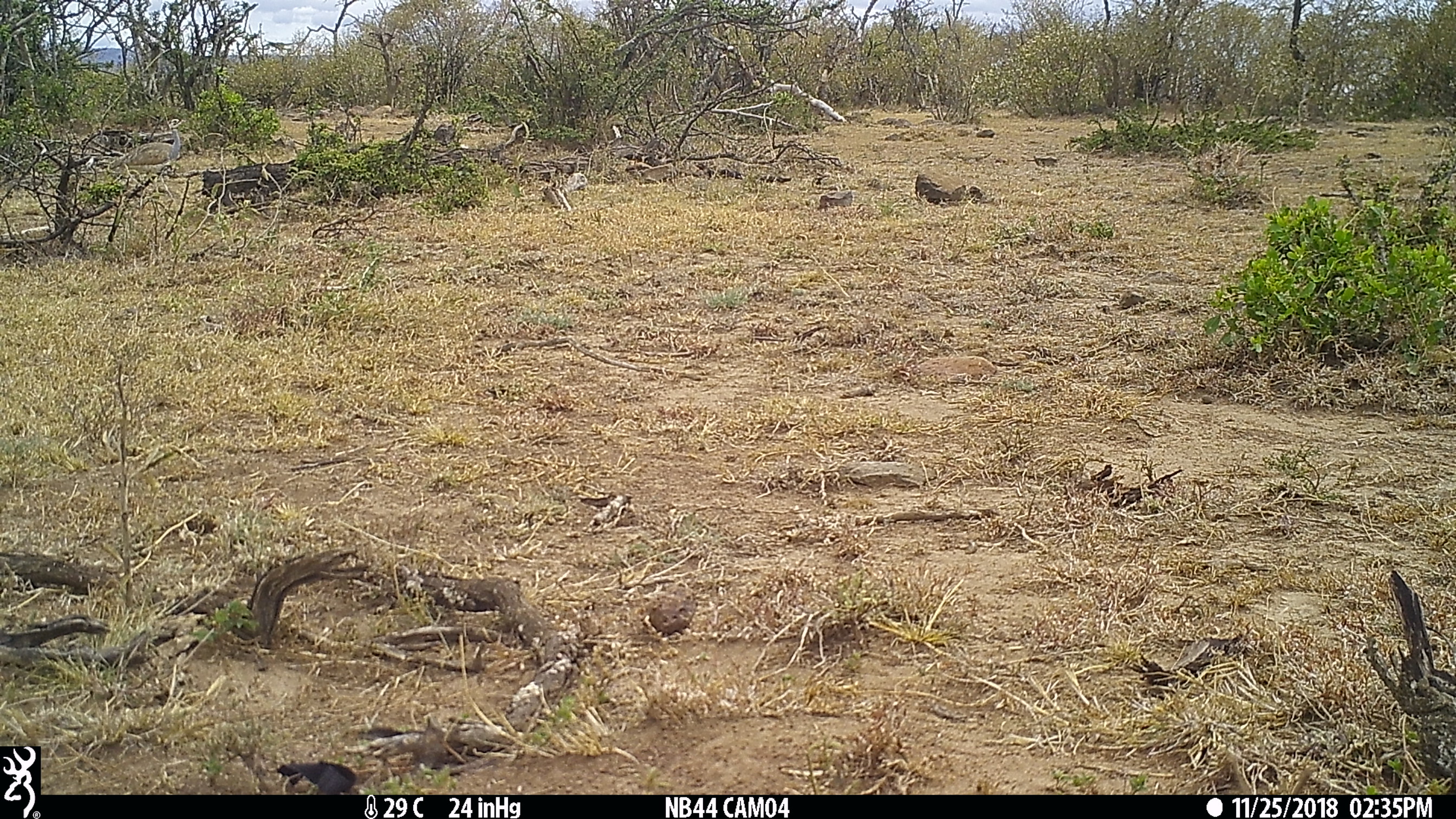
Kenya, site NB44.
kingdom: Animalia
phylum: Chordata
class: Aves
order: Otidiformes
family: Otididae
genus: Eupodotis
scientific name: Eupodotis senegalensis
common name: white-bellied bustard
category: bustard white bellied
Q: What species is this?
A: Bustard white bellied (white-bellied bustard) (Eupodotis senegalensis).